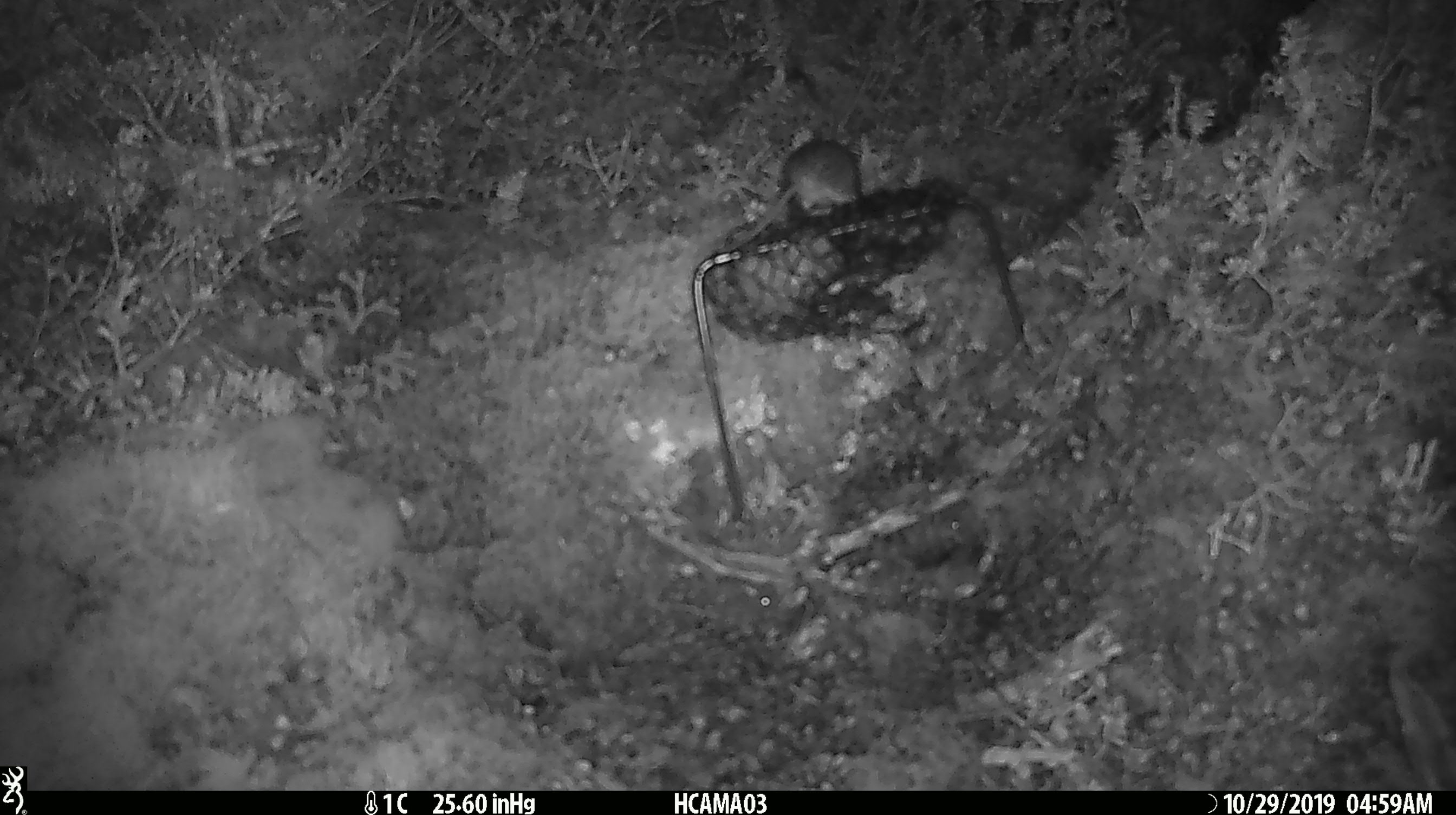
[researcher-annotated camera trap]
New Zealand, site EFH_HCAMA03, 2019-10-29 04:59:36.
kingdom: Animalia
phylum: Chordata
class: Mammalia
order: Rodentia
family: Muridae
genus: Mus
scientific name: Mus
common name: mouse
Mouse (Mus).